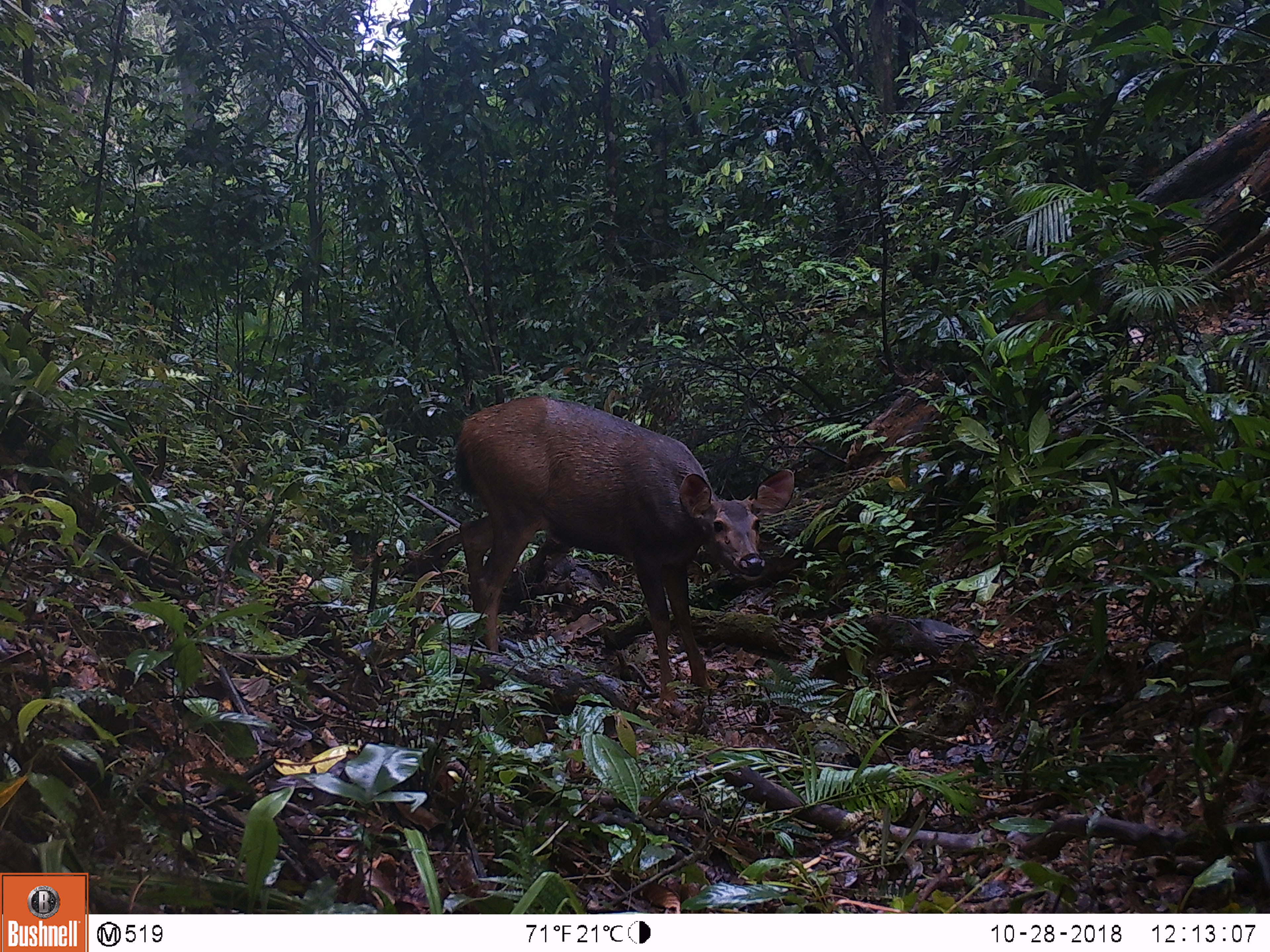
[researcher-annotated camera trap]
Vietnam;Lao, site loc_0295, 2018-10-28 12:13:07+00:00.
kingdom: Animalia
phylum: Chordata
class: Mammalia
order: Artiodactyla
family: Cervidae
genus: Rusa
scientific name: Rusa unicolor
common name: sambar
Sambar (Rusa unicolor). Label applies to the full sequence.